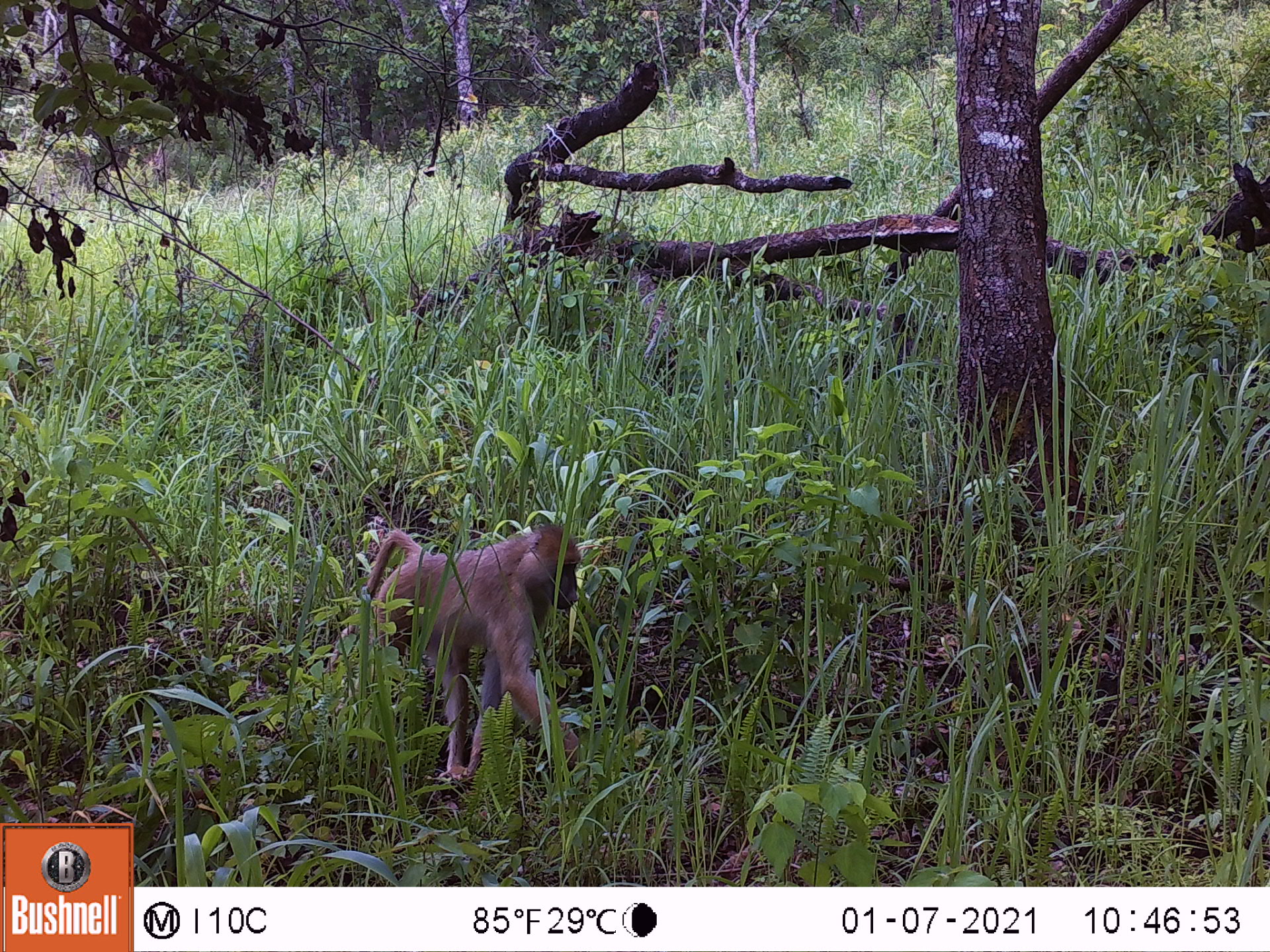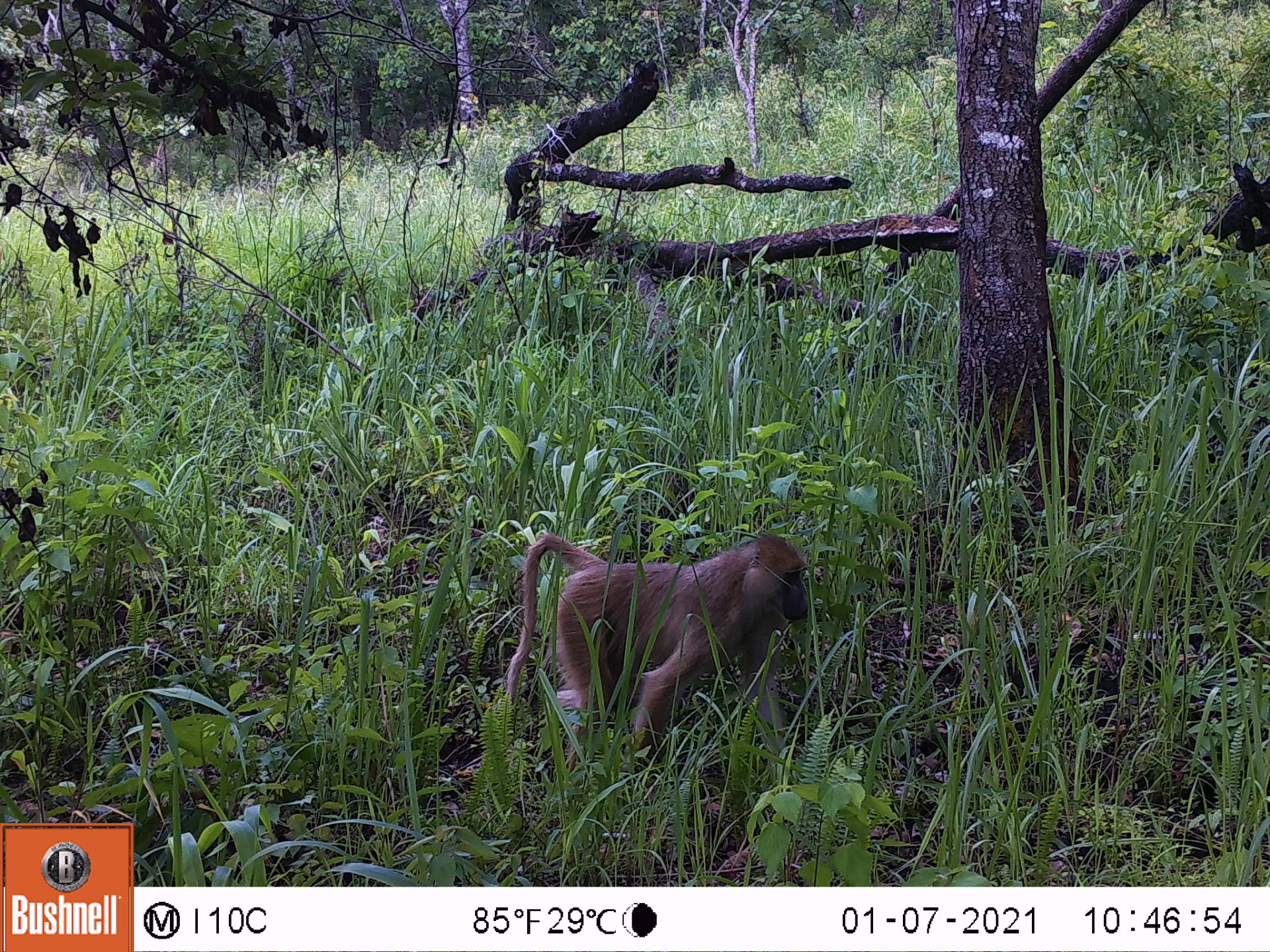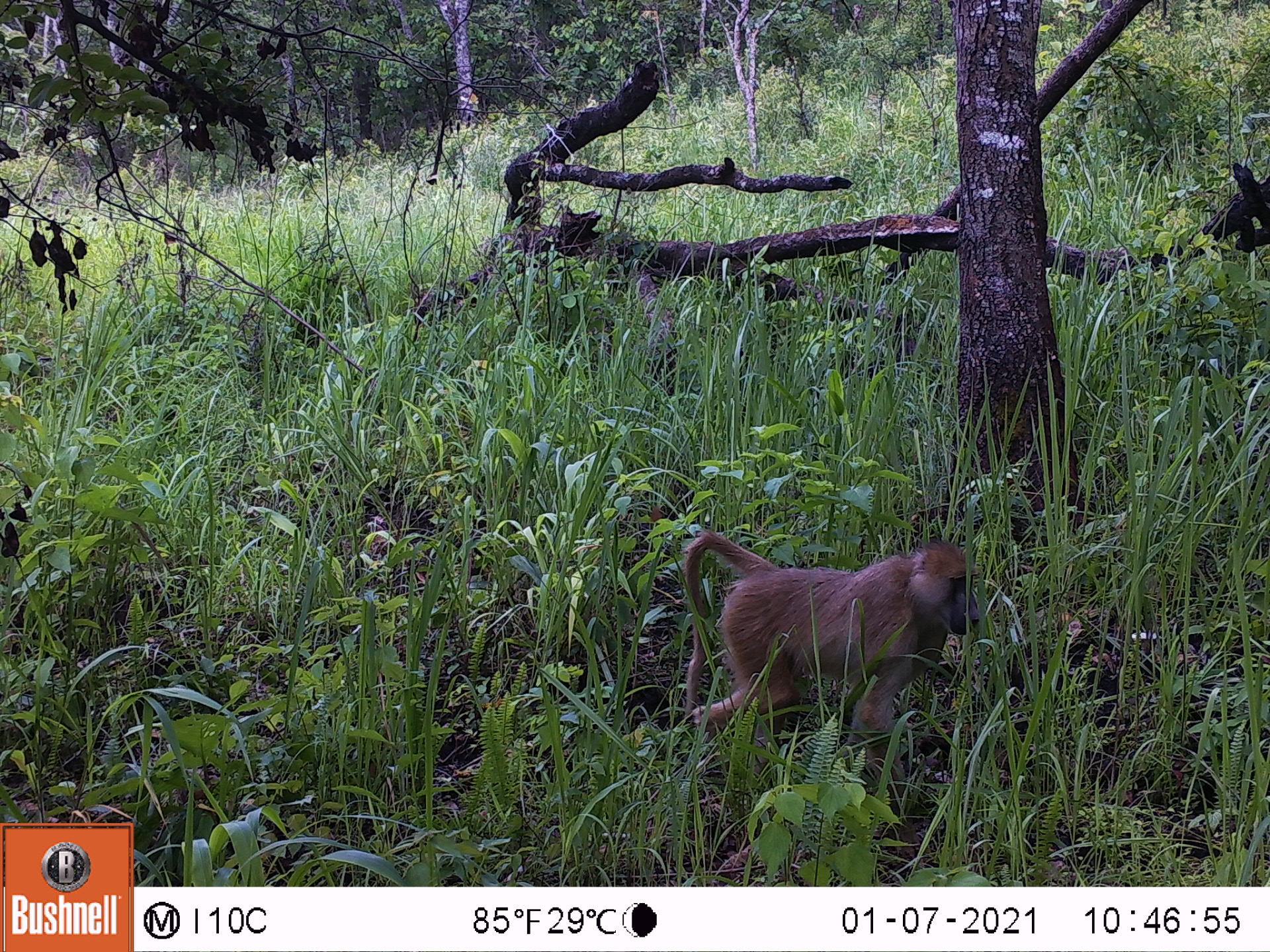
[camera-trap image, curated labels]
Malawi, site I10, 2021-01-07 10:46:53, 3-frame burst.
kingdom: Animalia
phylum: Chordata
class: Mammalia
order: Primates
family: Cercopithecidae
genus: Papio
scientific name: Papio cynocephalus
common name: yellow baboon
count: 1